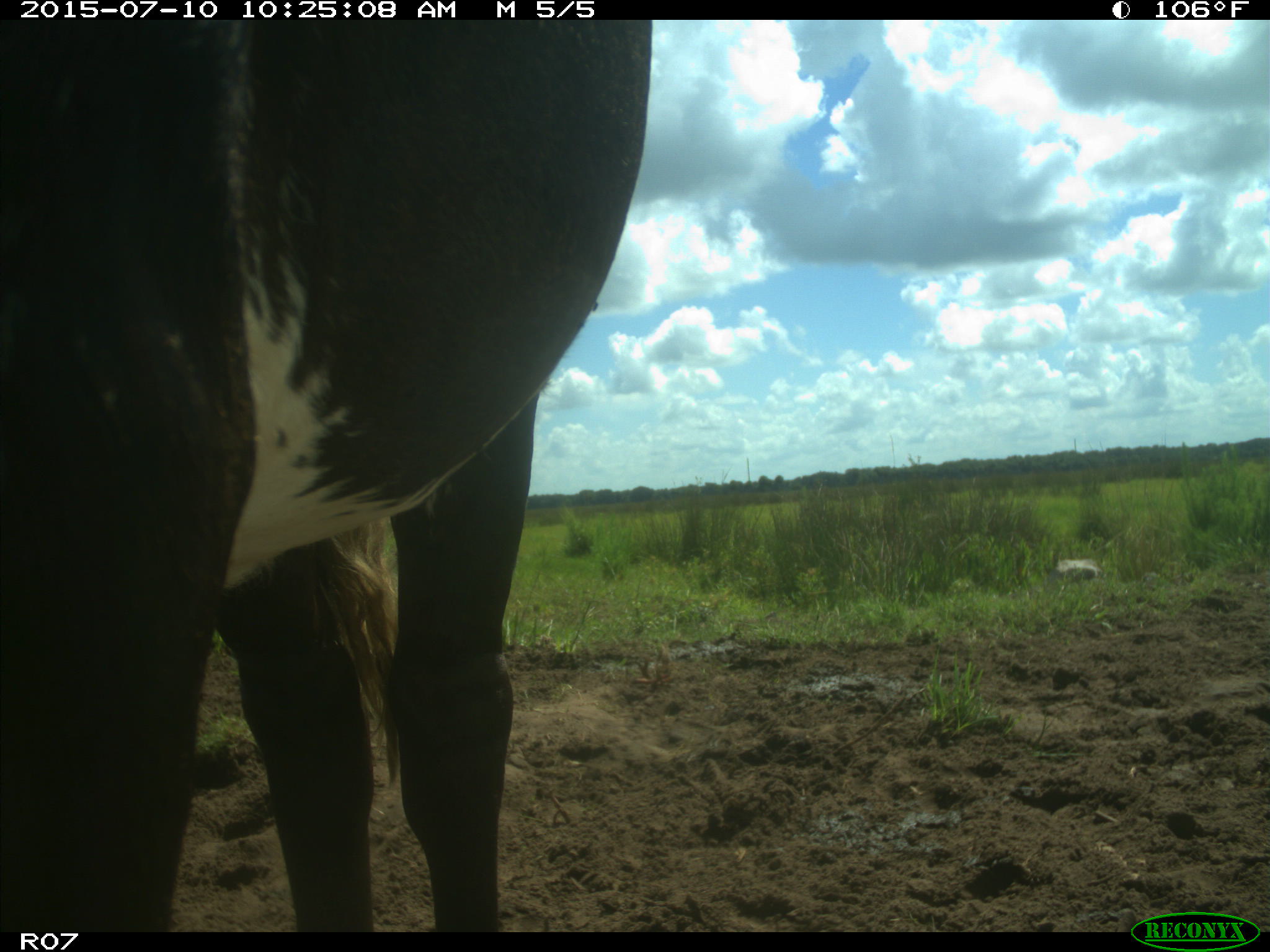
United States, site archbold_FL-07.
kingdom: Animalia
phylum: Chordata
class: Mammalia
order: Artiodactyla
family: Bovidae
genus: Bos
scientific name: Bos taurus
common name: domestic cow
Bos taurus (domestic cow).